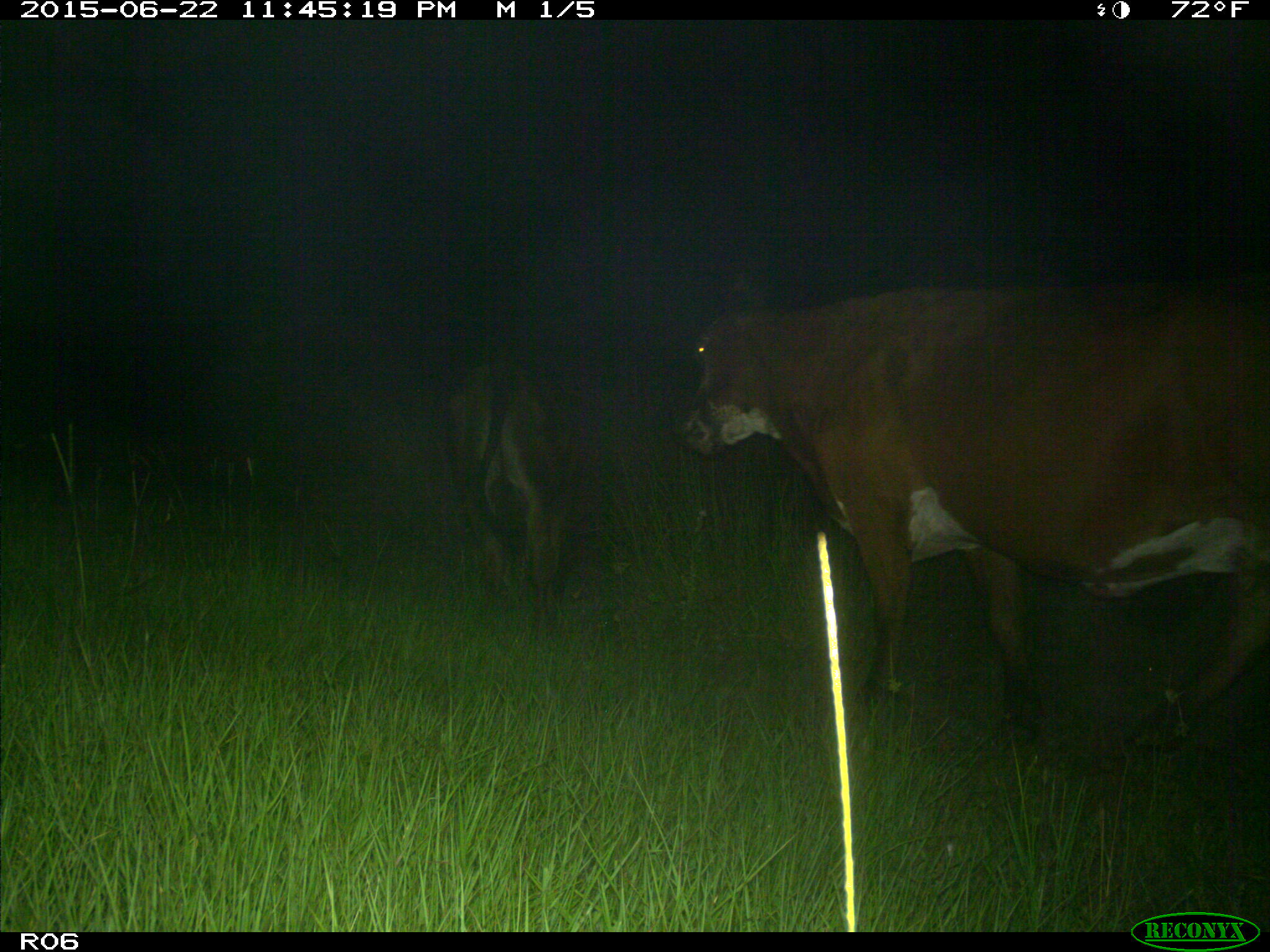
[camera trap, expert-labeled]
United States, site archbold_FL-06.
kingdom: Animalia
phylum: Chordata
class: Mammalia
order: Artiodactyla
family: Bovidae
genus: Bos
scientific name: Bos taurus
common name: domestic cow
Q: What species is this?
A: Bos taurus (domestic cow).